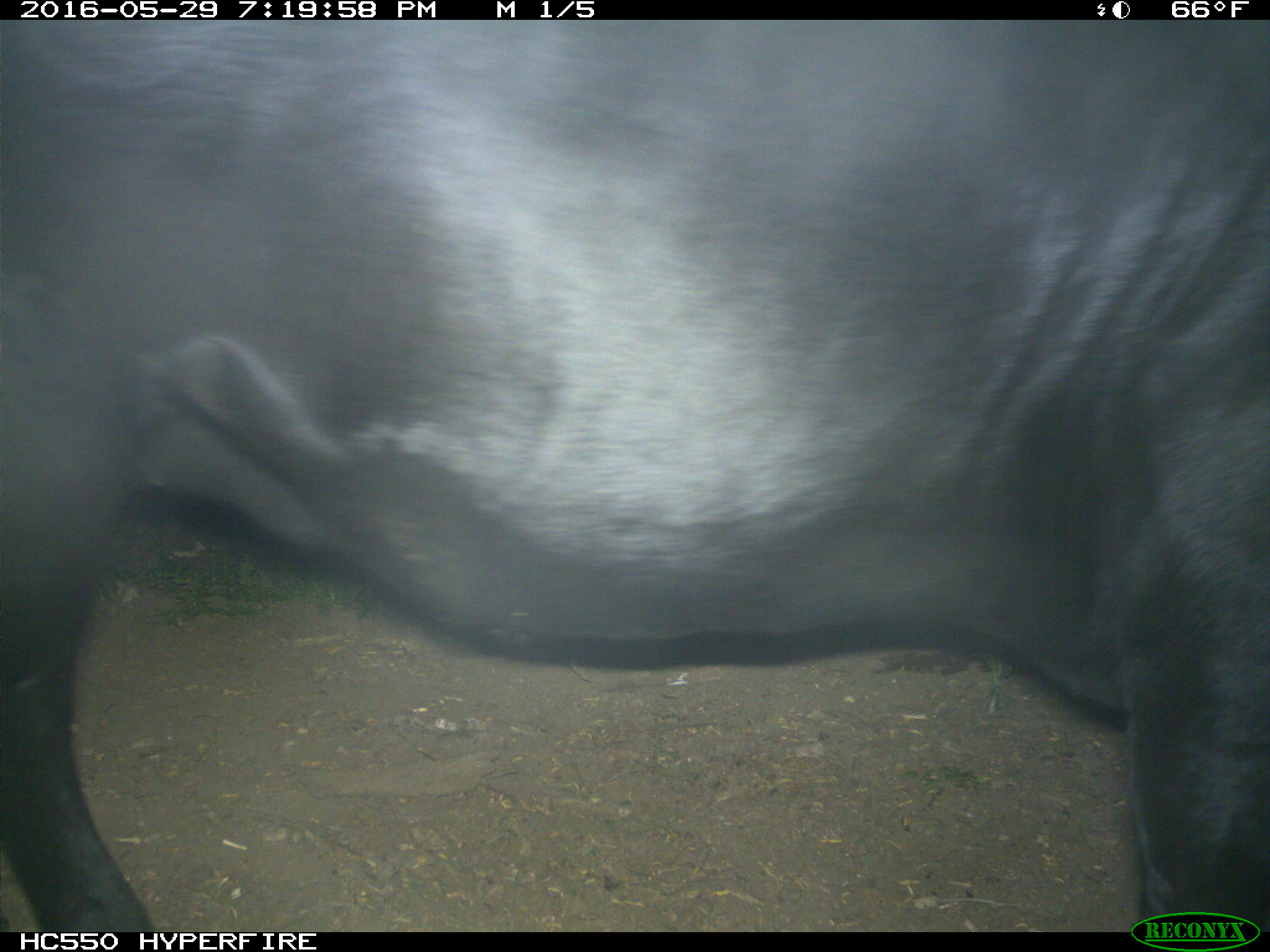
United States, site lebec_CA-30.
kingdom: Animalia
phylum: Chordata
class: Mammalia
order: Artiodactyla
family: Bovidae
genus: Bos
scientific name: Bos taurus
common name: domestic cow